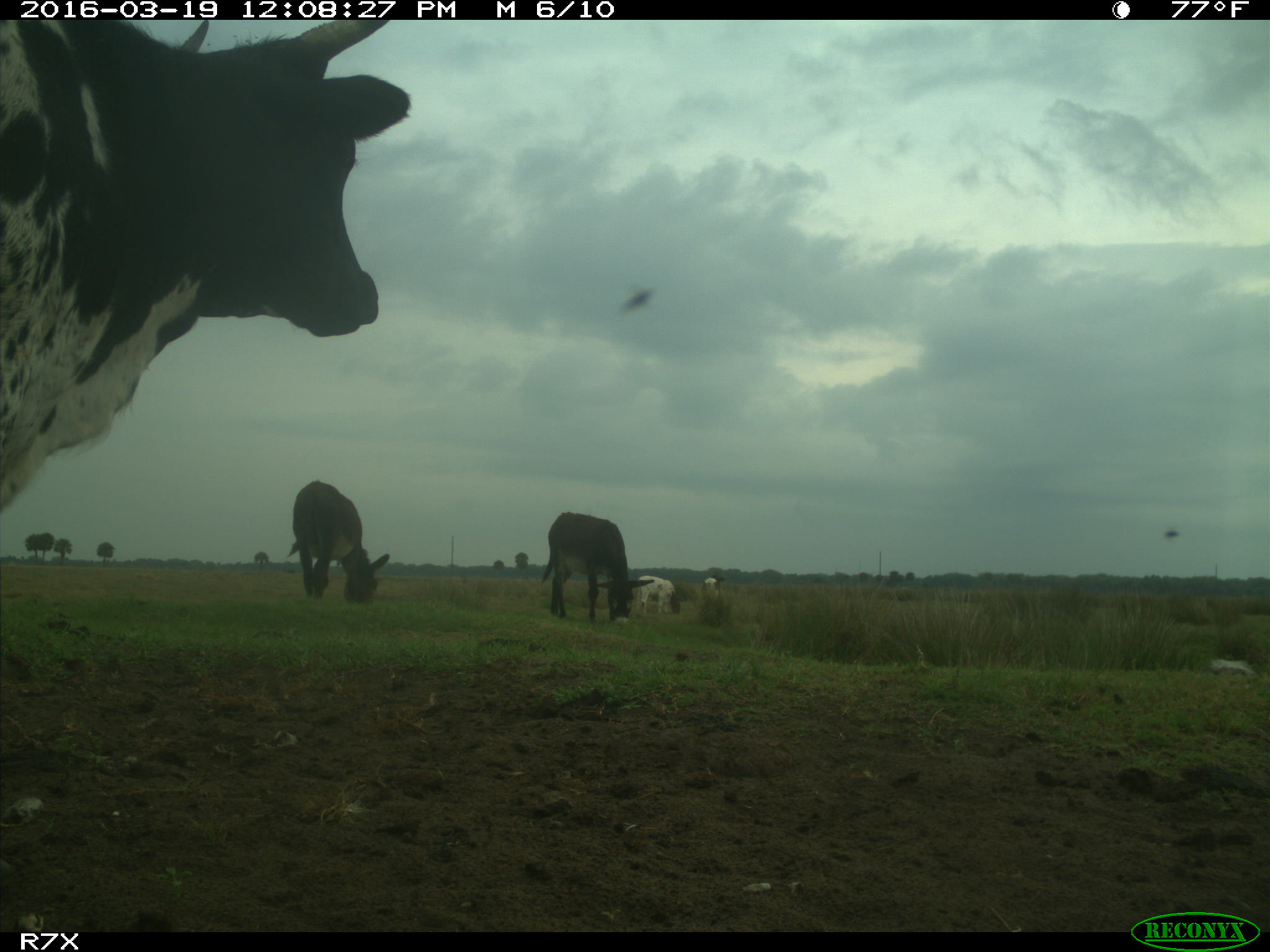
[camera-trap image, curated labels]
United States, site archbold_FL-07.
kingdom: Animalia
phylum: Chordata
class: Mammalia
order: Artiodactyla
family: Bovidae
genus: Bos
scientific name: Bos taurus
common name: domestic cow